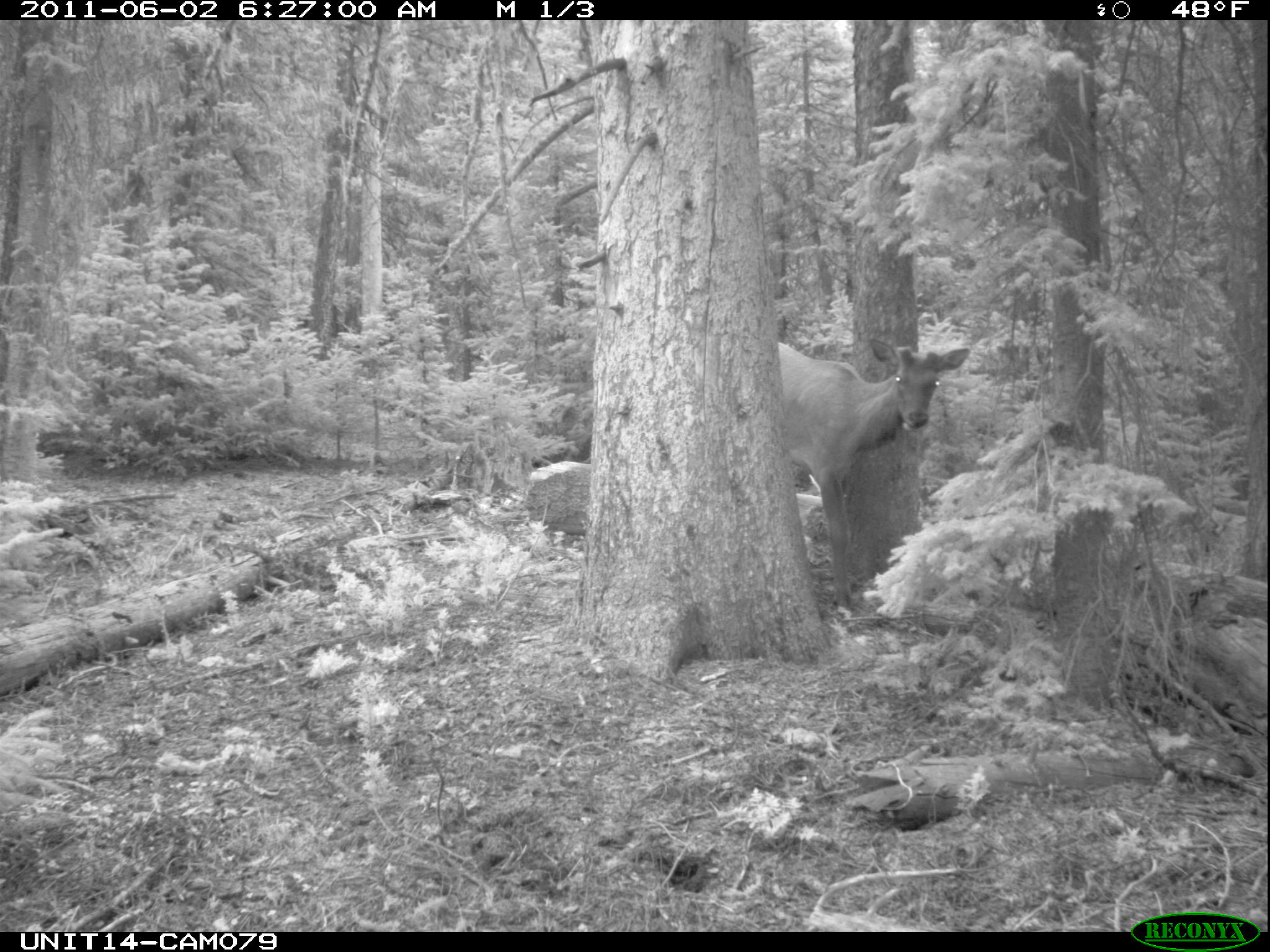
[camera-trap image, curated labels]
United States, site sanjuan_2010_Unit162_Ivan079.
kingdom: Animalia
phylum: Chordata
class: Mammalia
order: Artiodactyla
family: Cervidae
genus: Cervus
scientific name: Cervus elaphus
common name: red deer